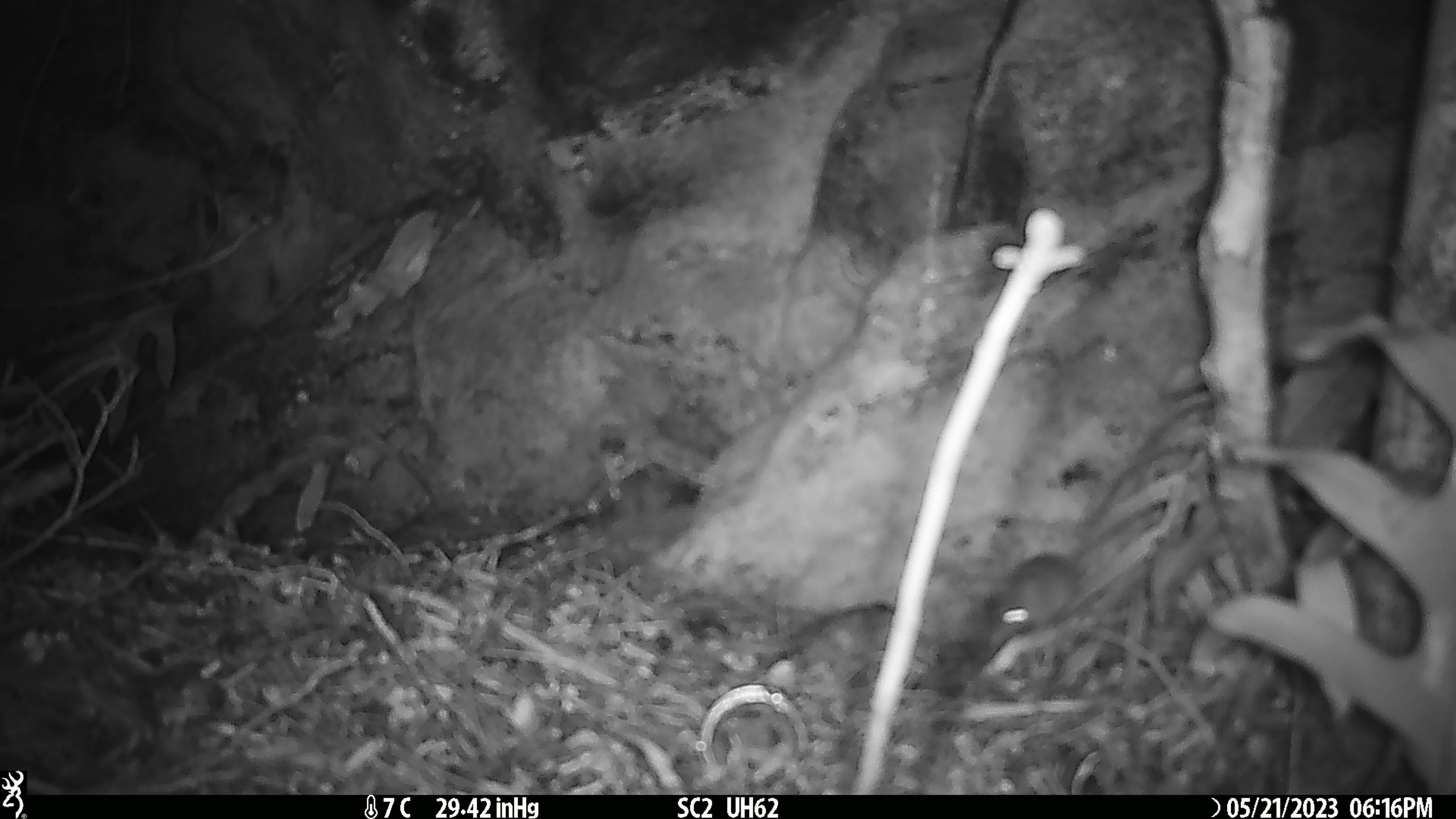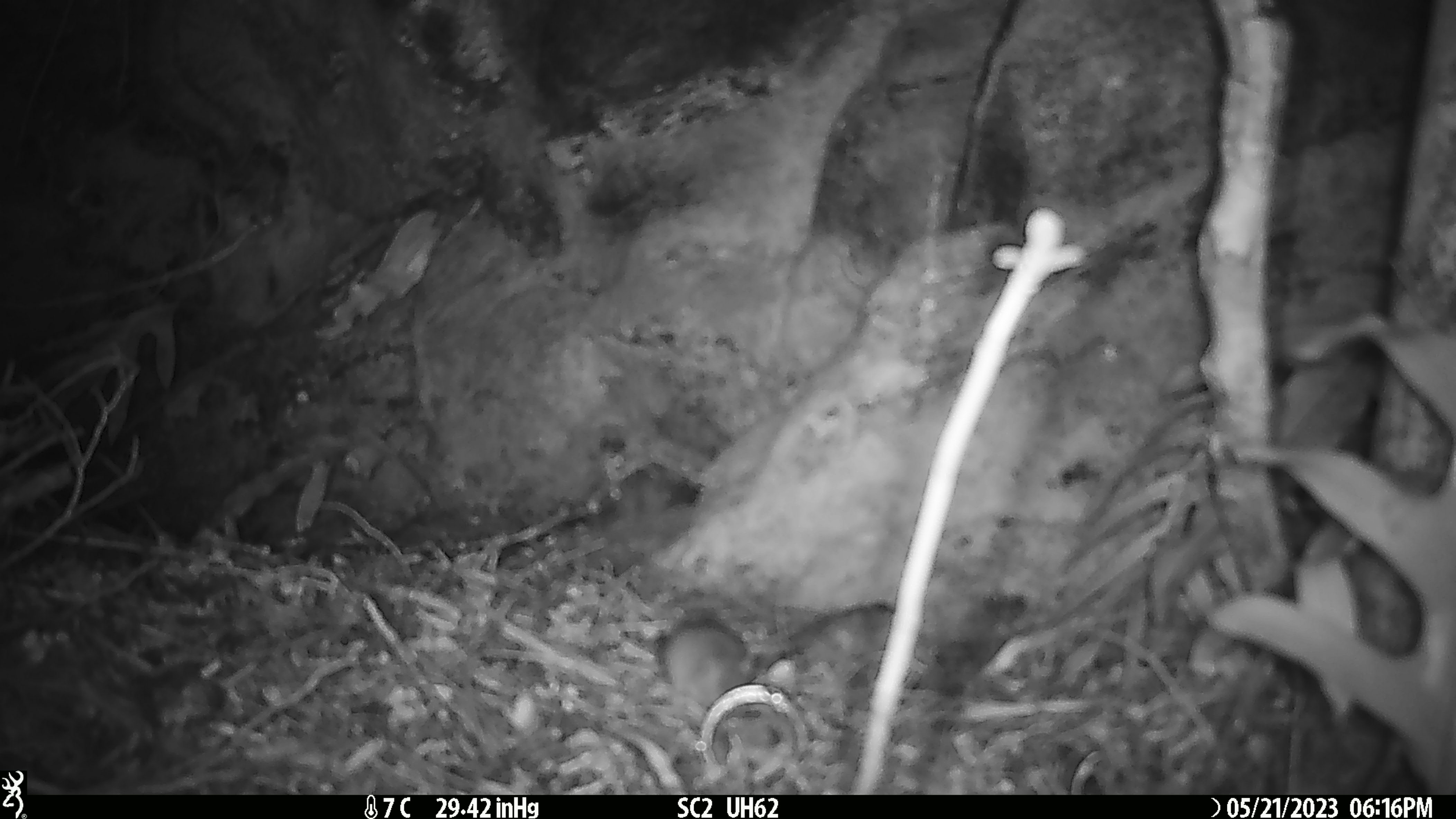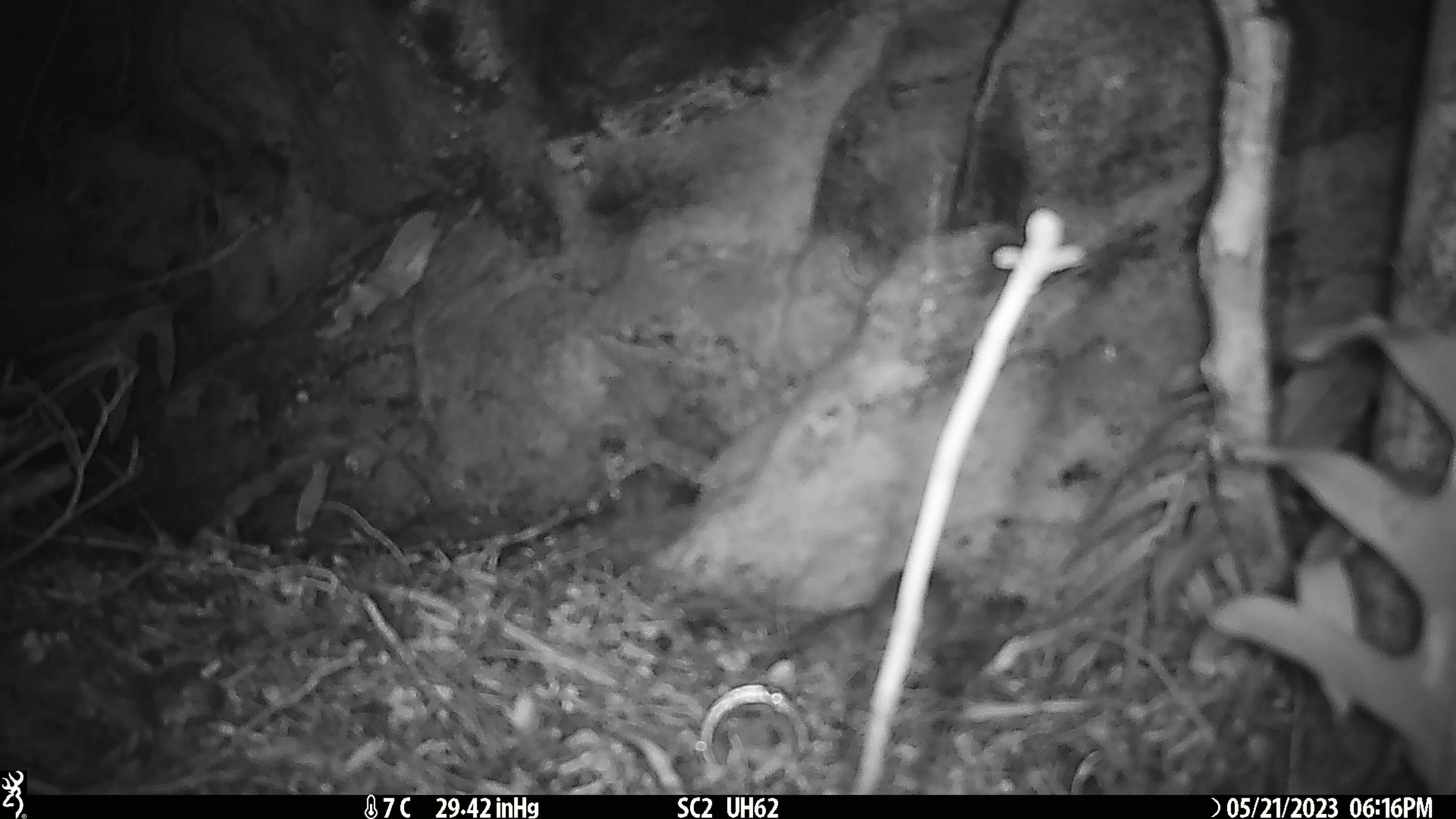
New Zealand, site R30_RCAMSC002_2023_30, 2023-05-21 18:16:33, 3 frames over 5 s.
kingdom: Animalia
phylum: Chordata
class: Mammalia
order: Rodentia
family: Muridae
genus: Mus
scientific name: Mus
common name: mouse